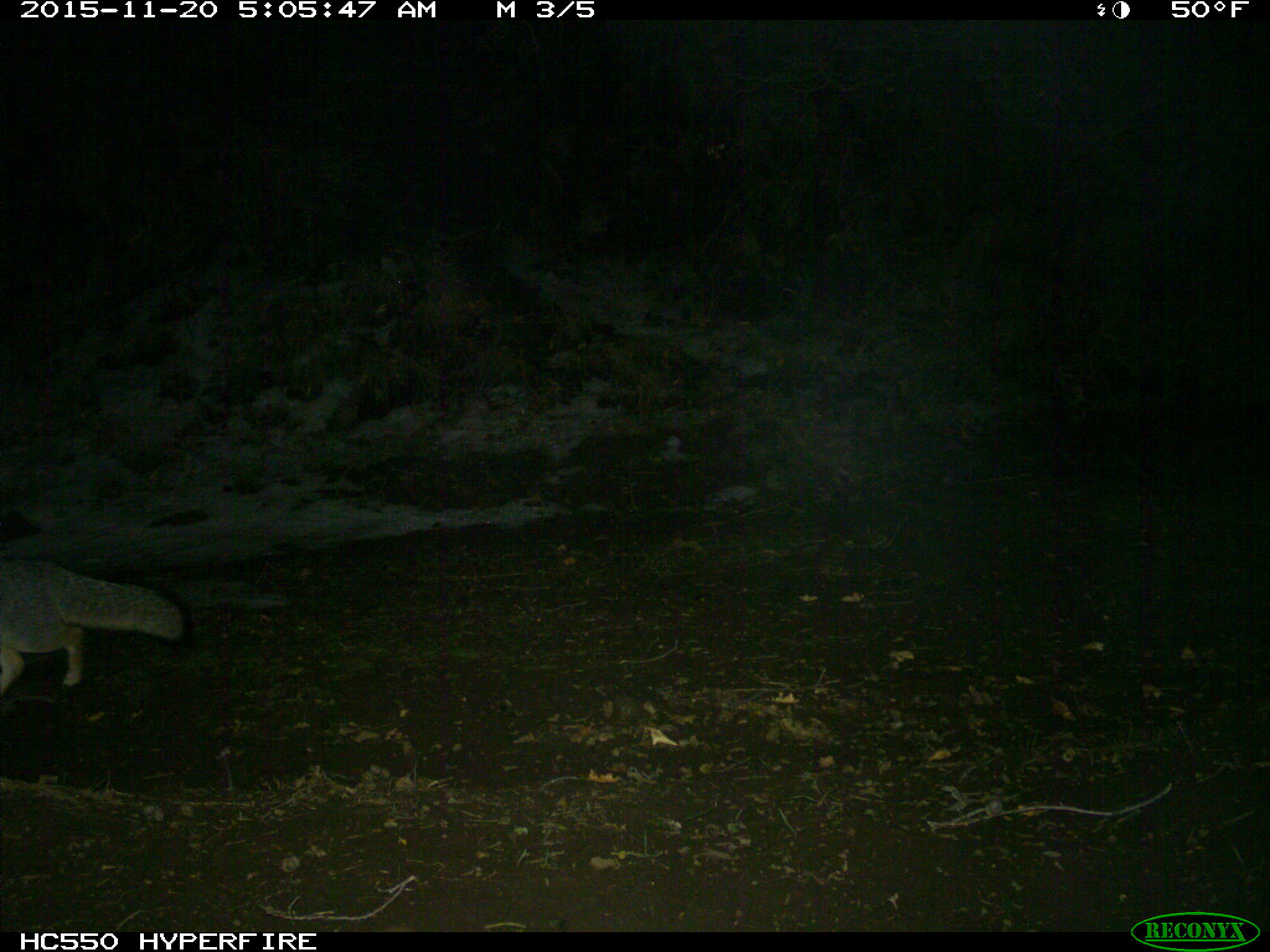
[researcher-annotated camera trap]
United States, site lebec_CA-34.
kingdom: Animalia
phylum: Chordata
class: Mammalia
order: Carnivora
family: Canidae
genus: Urocyon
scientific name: Urocyon cinereoargenteus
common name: gray fox